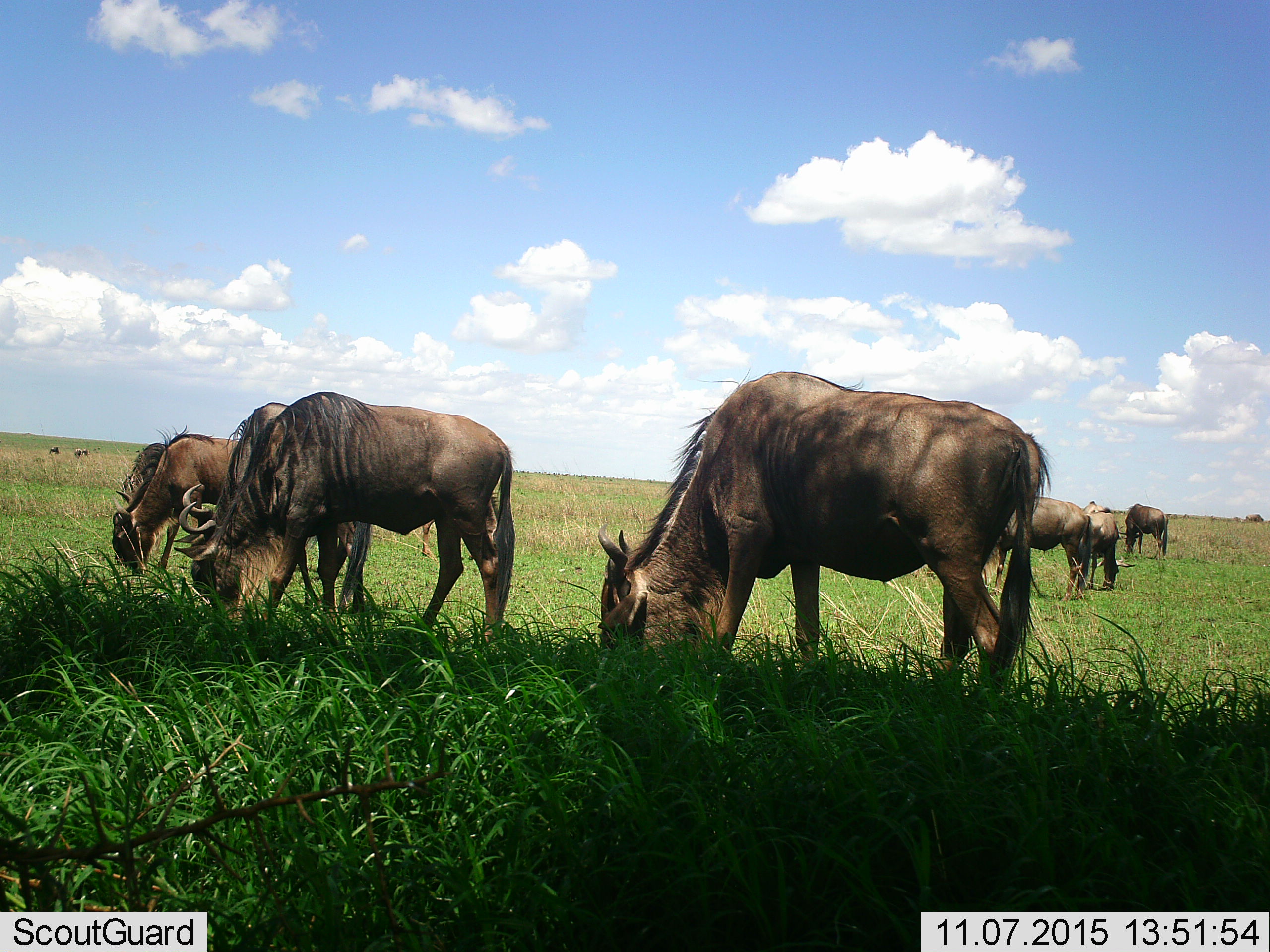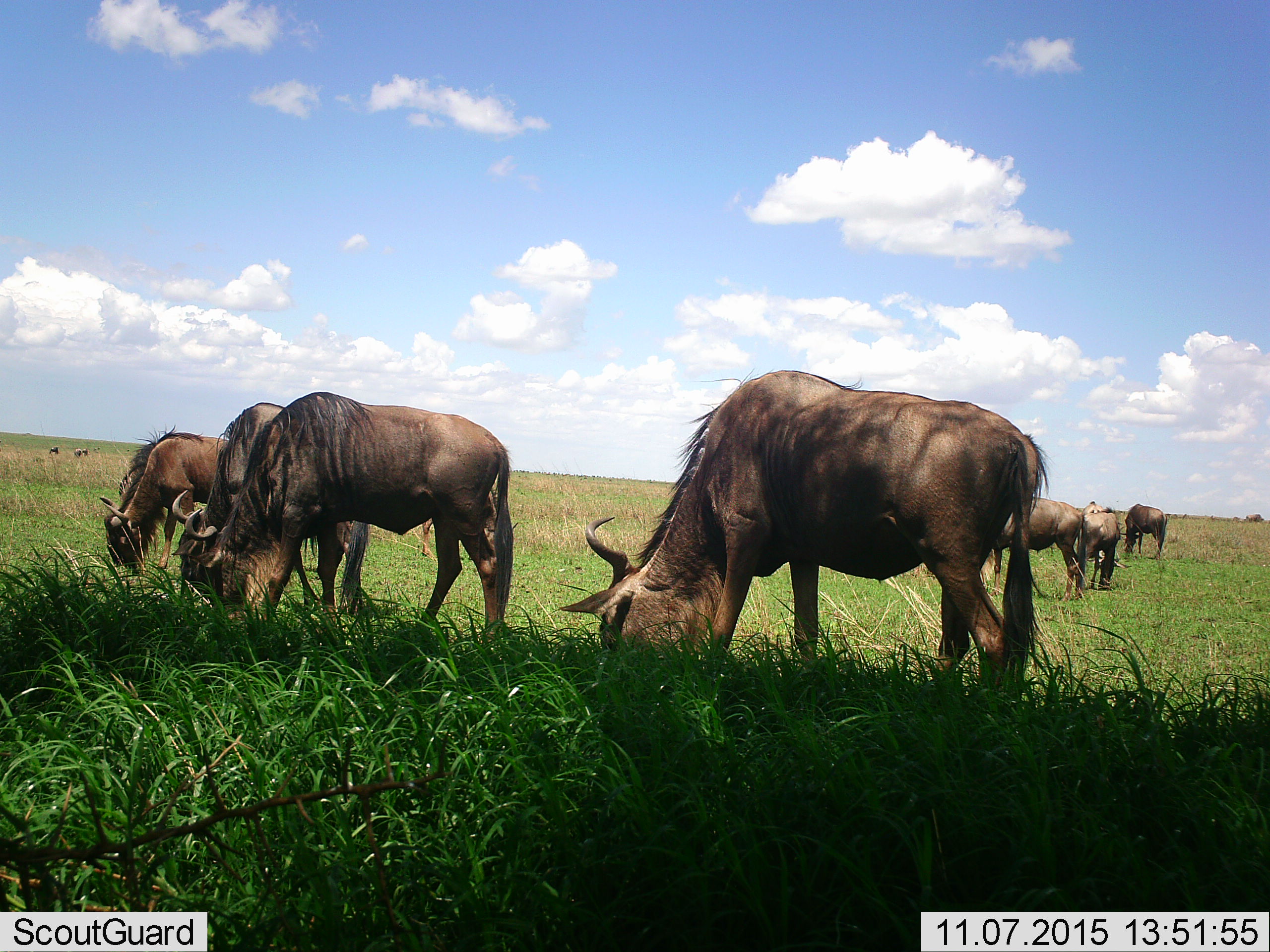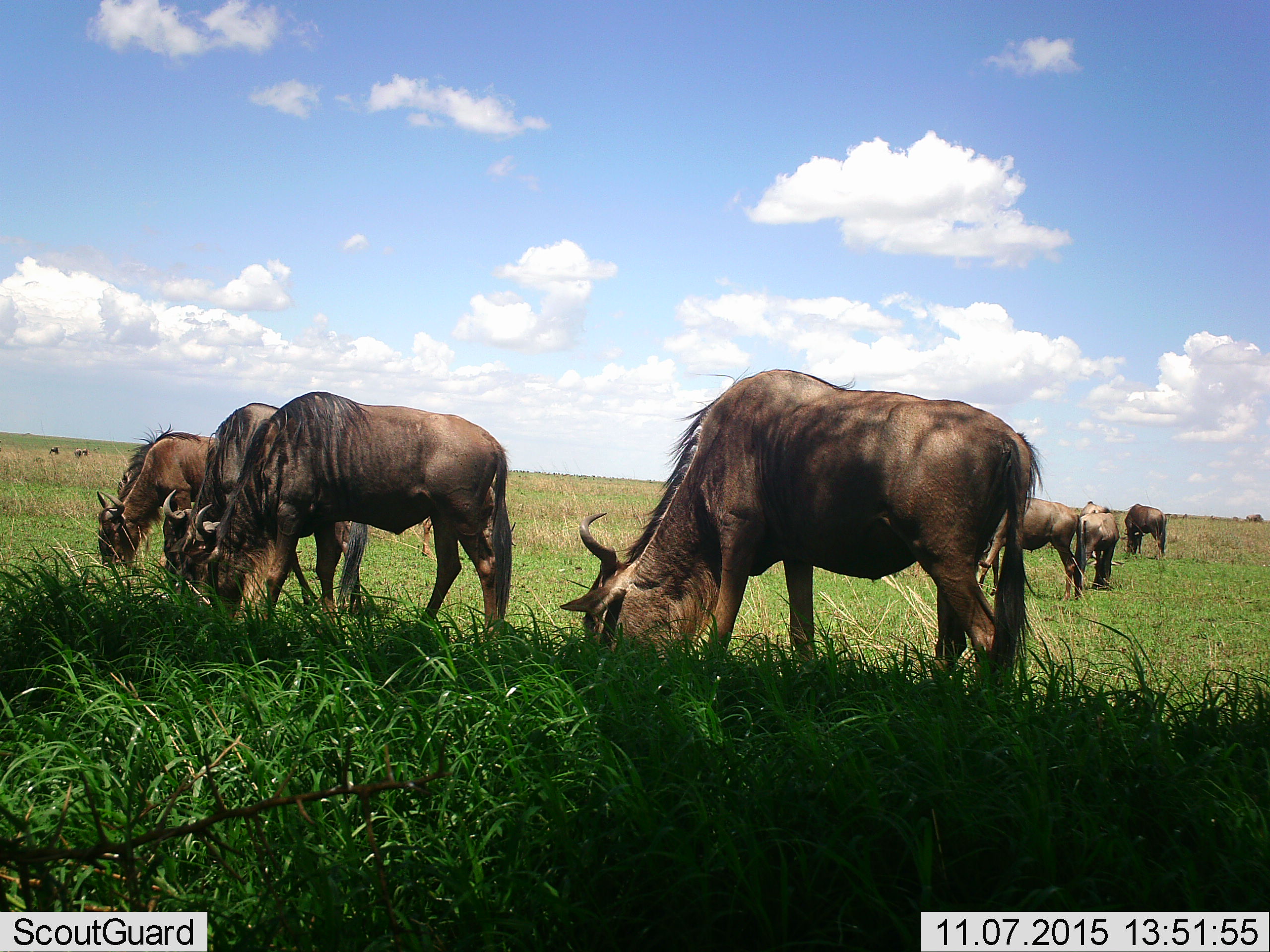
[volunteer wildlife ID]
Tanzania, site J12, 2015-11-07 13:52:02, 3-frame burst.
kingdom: Animalia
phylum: Chordata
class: Mammalia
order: Artiodactyla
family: Bovidae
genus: Connochaetes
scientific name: Connochaetes taurinus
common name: blue wildebeest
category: wildebeest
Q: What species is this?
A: Wildebeest (blue wildebeest) (Connochaetes taurinus).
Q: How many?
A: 9.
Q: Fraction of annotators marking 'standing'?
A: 50%.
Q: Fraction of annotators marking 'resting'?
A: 0%.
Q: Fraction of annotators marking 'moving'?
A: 17%.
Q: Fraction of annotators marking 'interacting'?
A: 0%.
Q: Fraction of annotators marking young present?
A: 0%.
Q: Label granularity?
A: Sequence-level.